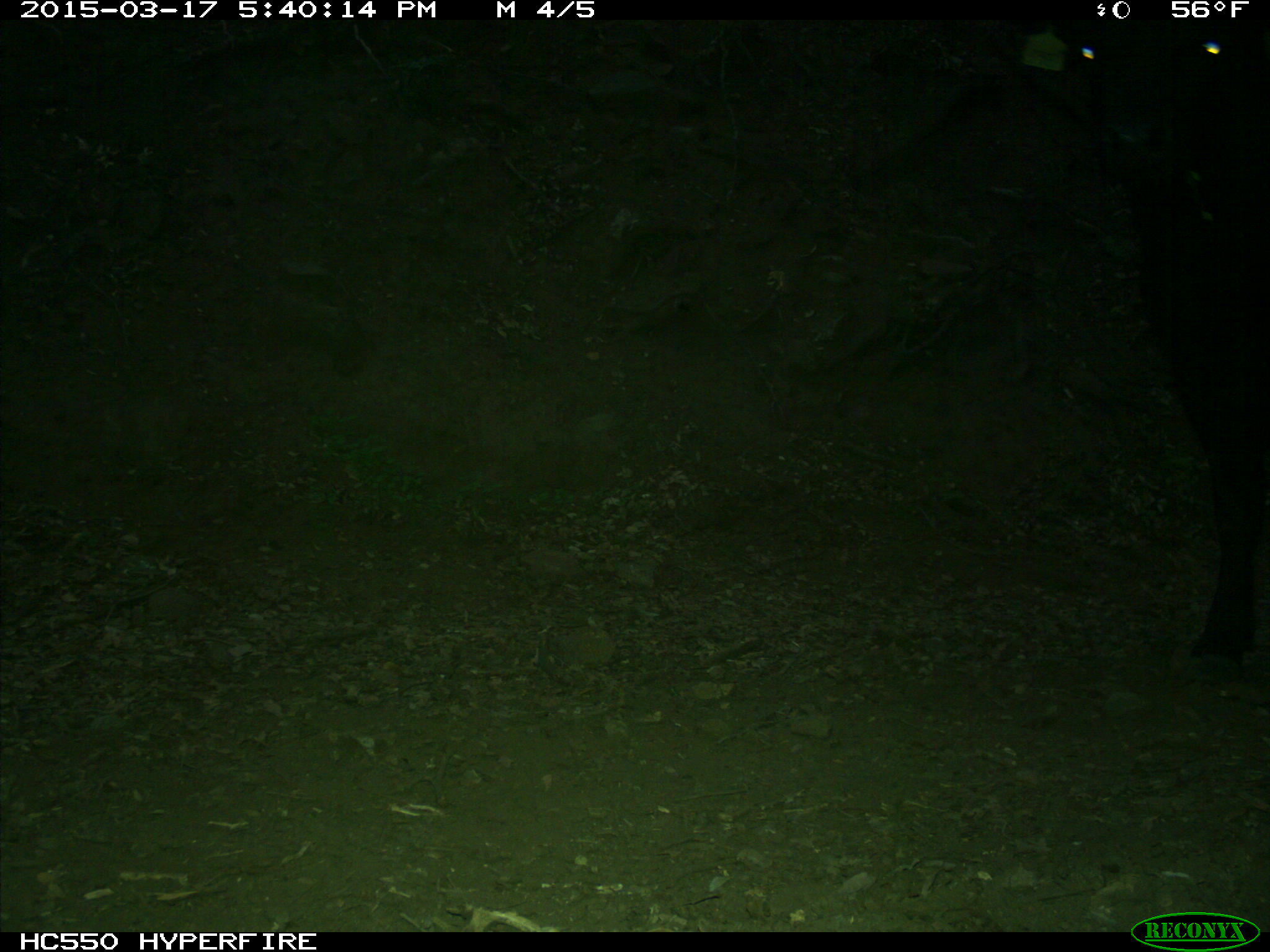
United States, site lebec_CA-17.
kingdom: Animalia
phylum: Chordata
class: Mammalia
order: Artiodactyla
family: Bovidae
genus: Bos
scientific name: Bos taurus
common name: domestic cow